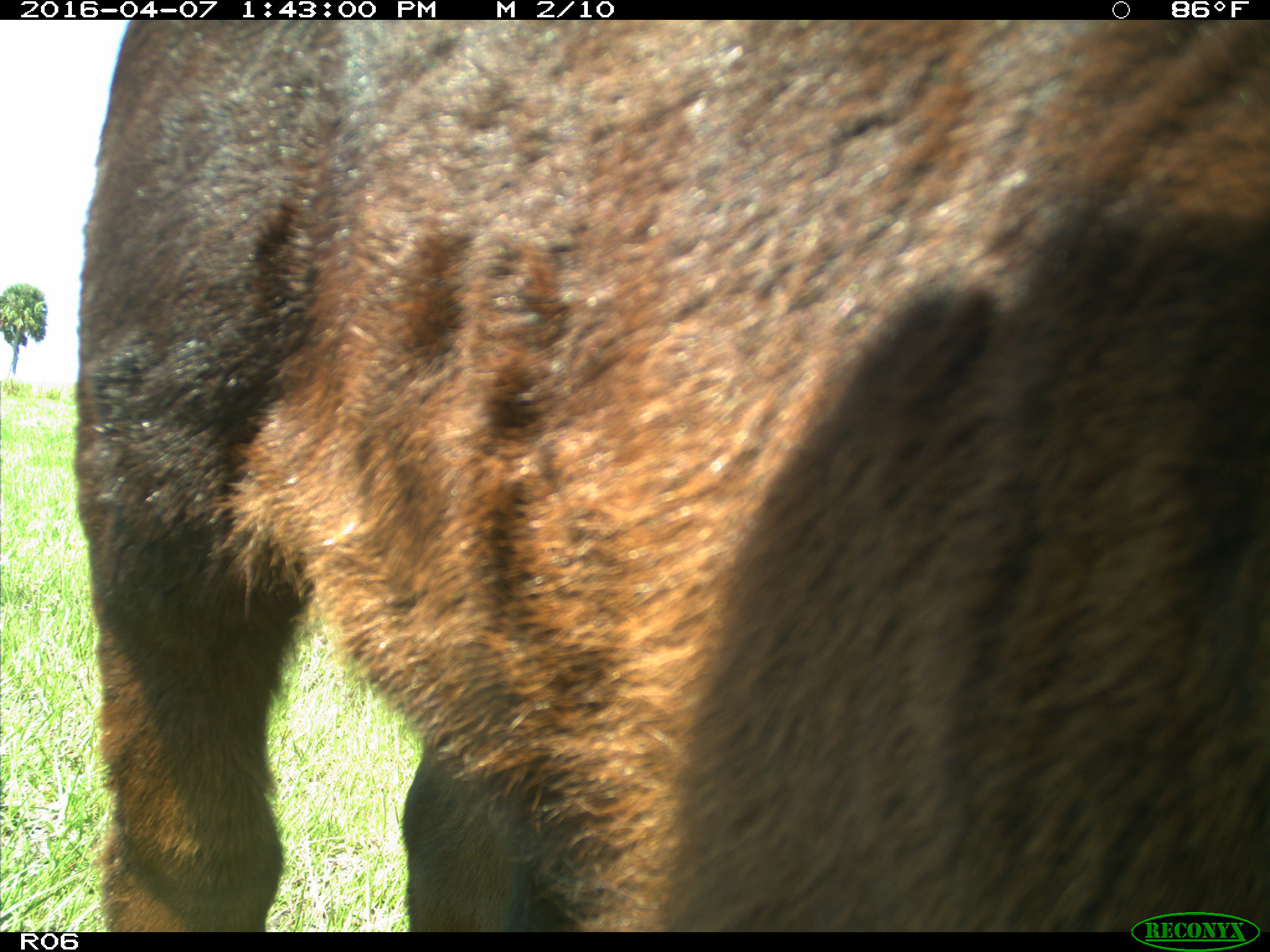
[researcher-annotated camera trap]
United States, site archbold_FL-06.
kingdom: Animalia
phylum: Chordata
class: Mammalia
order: Artiodactyla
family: Bovidae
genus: Bos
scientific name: Bos taurus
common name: domestic cow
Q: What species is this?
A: Bos taurus (domestic cow).